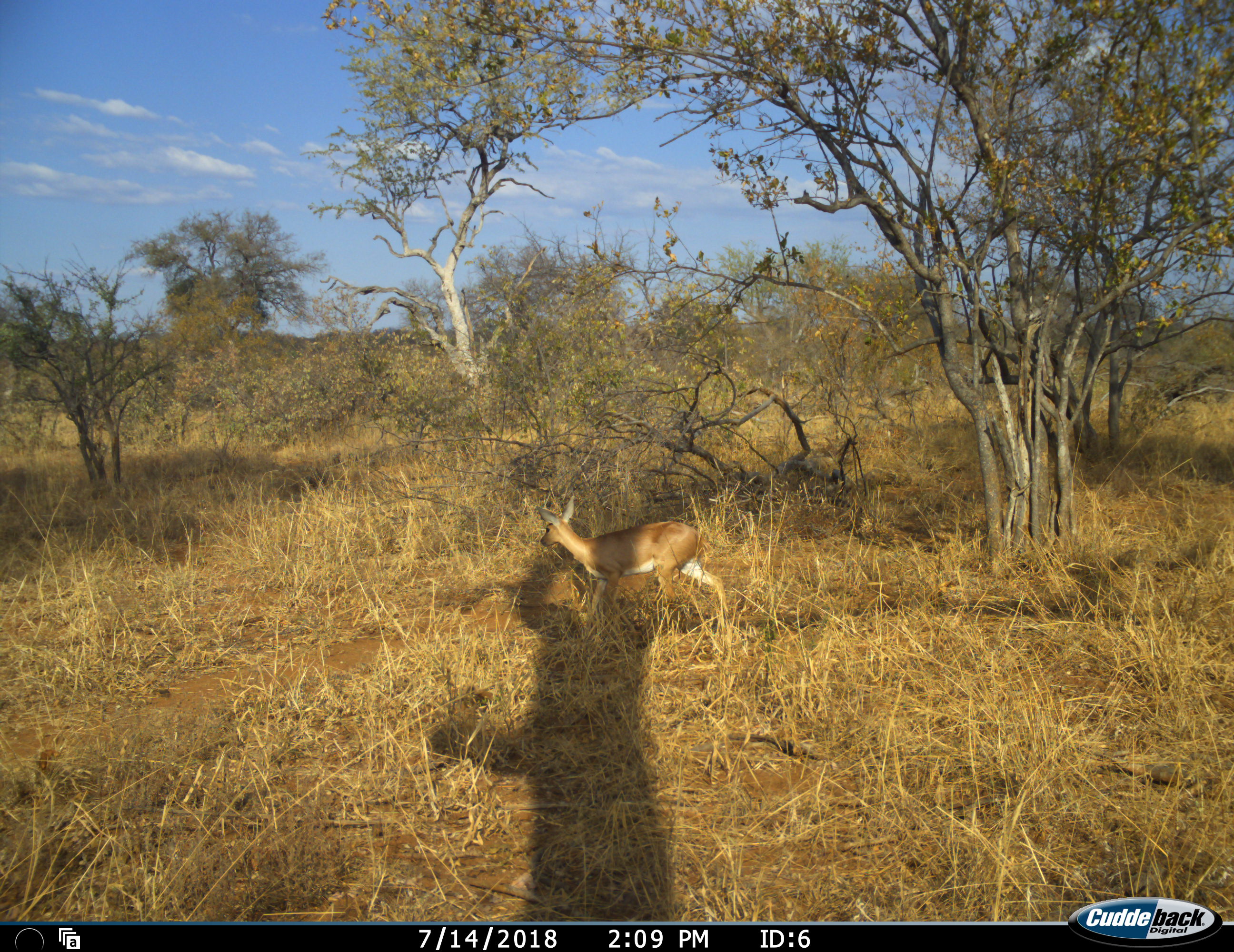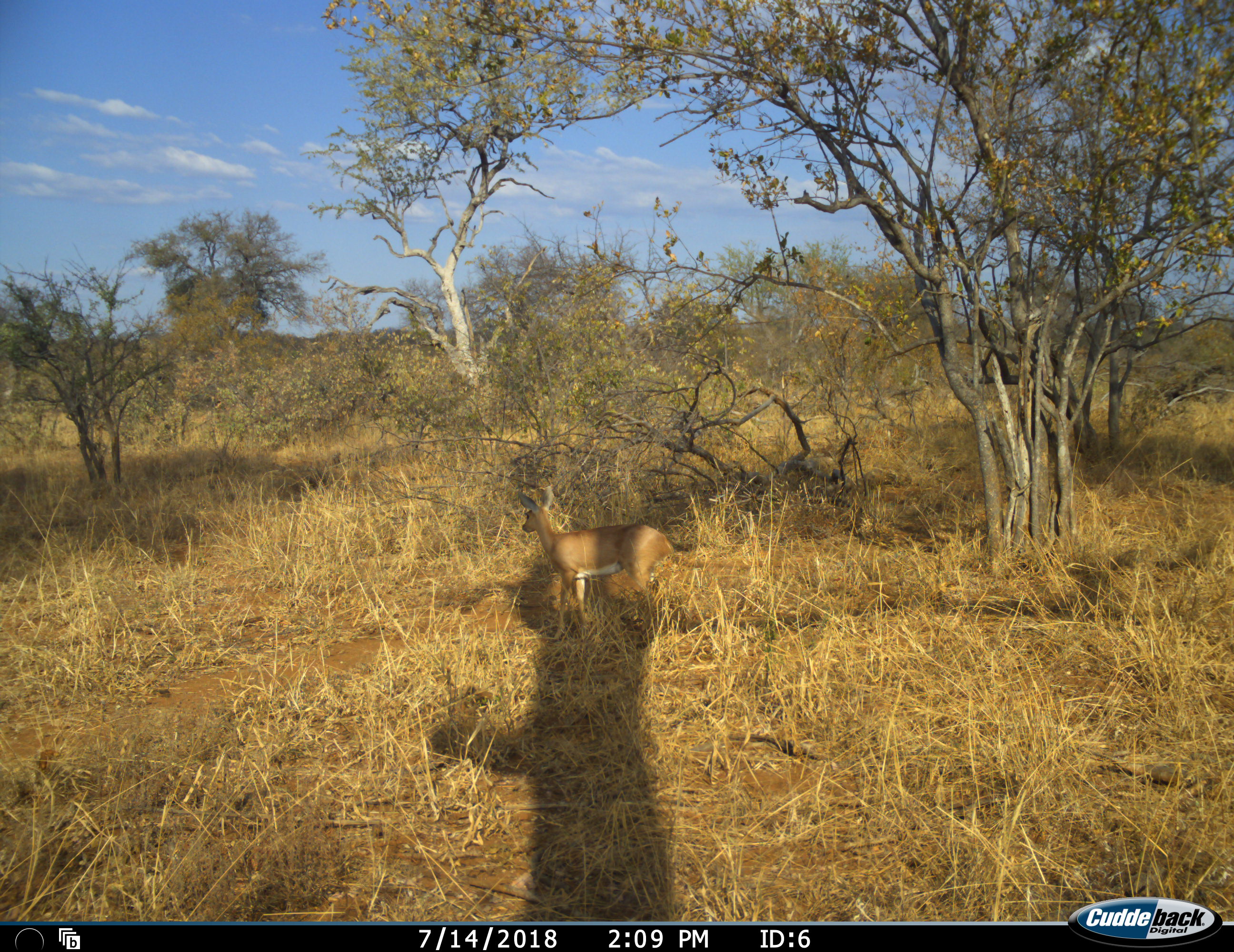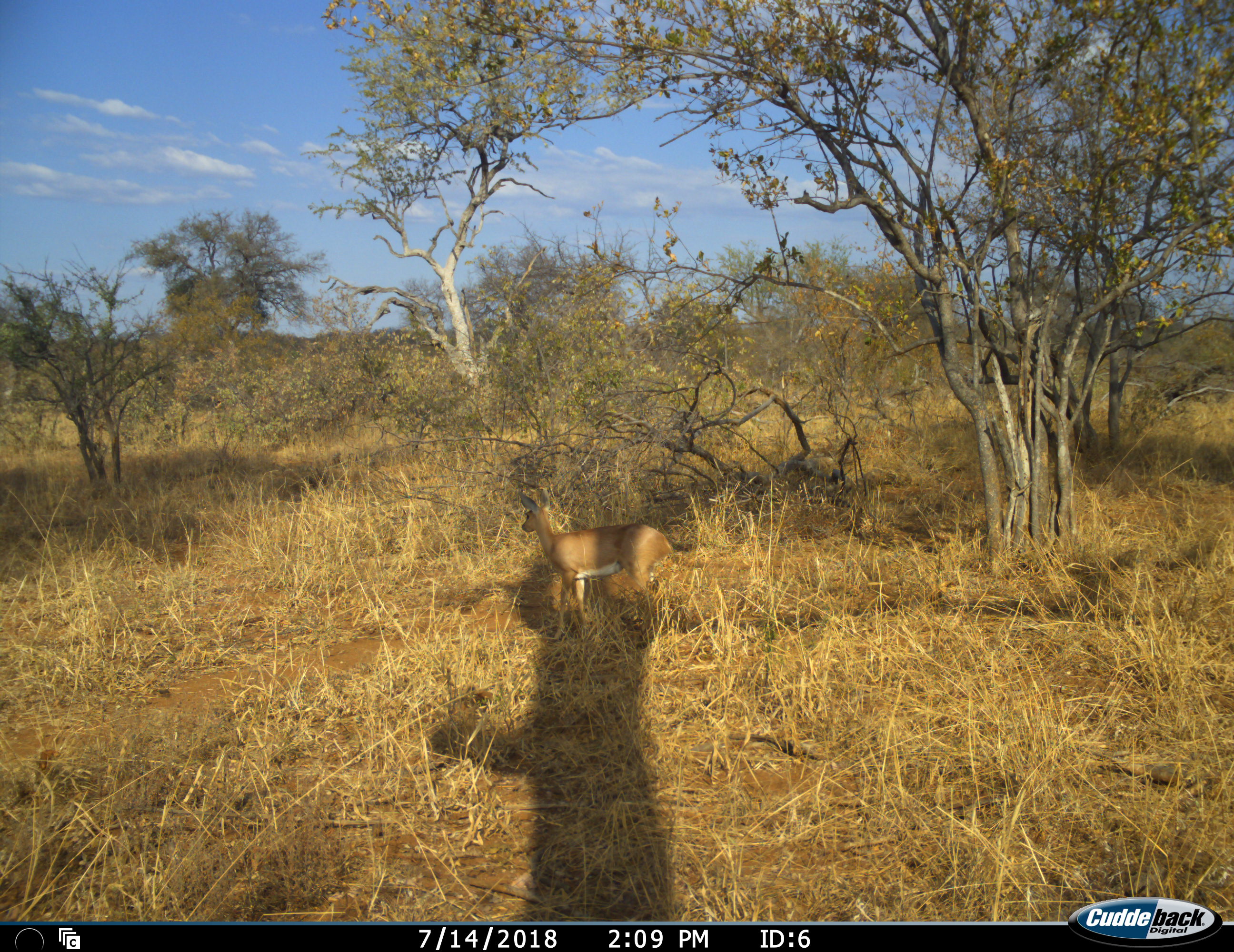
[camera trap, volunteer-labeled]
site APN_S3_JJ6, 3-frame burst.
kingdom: Animalia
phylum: Chordata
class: Mammalia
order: Artiodactyla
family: Bovidae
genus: Redunca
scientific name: Redunca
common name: reedbuck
Reedbuck (Redunca), count 1. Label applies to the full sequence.